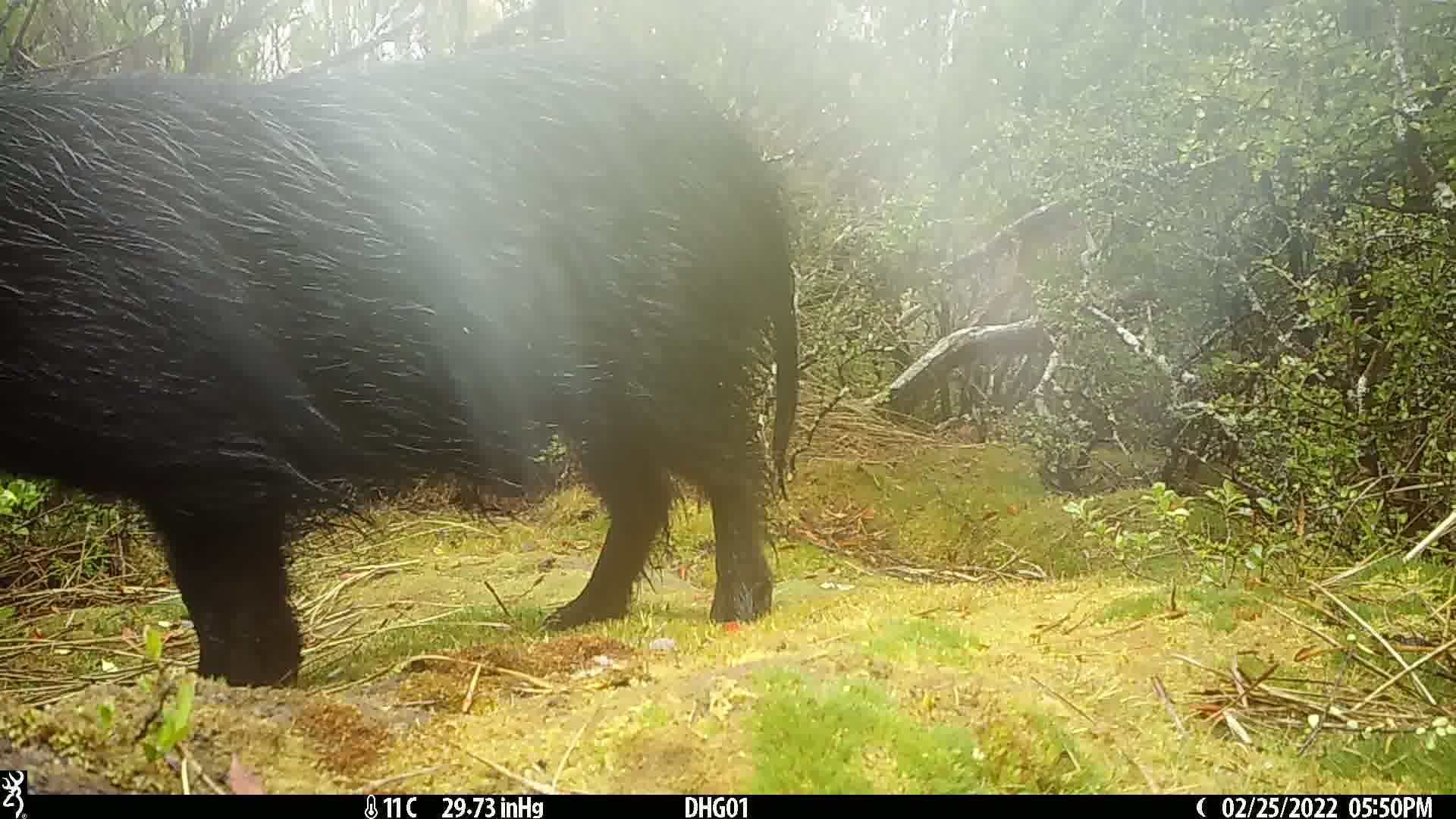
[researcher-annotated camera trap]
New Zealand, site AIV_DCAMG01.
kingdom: Animalia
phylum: Chordata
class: Mammalia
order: Artiodactyla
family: Suidae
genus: Sus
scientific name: Sus scrofa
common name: pig